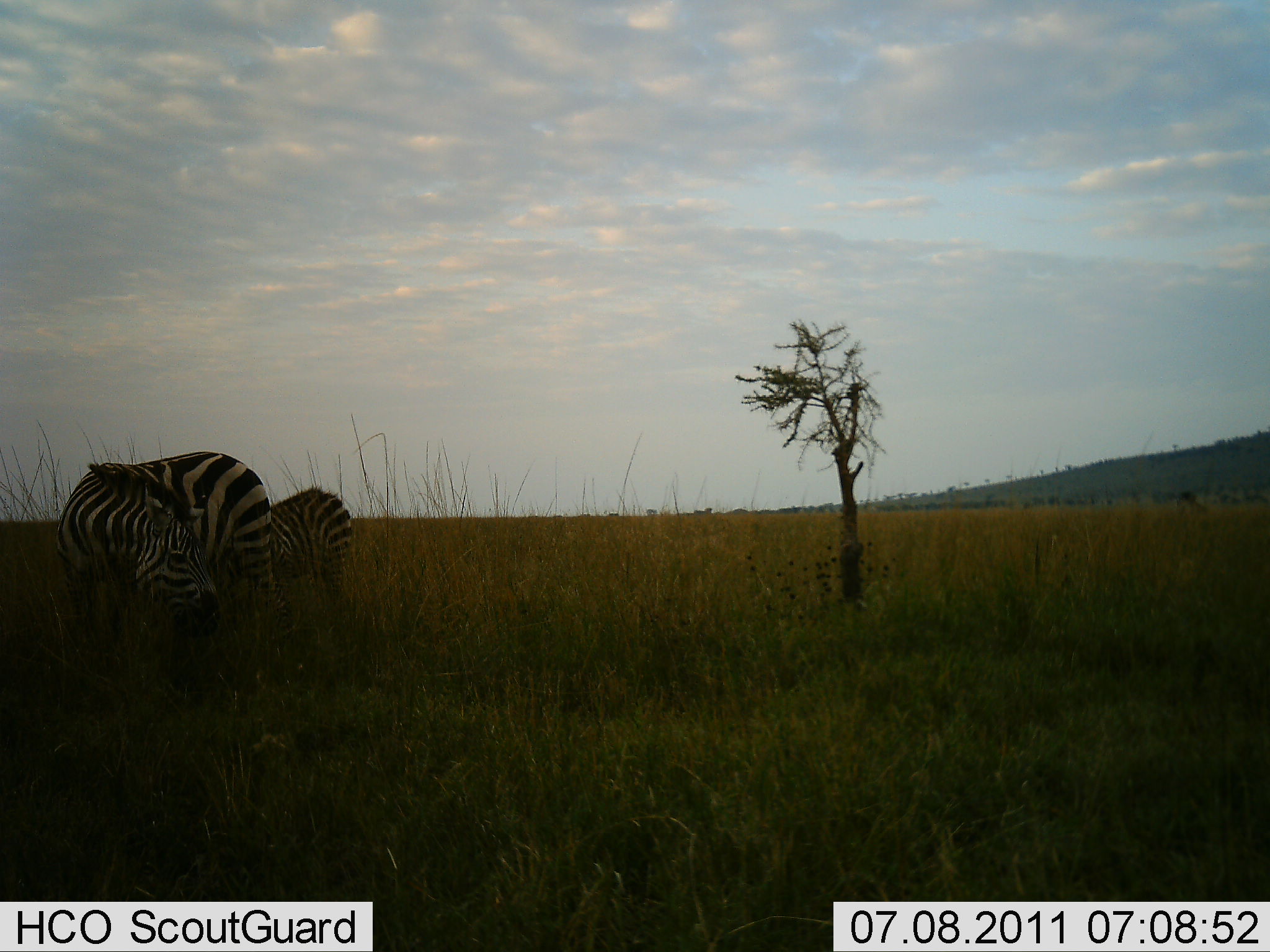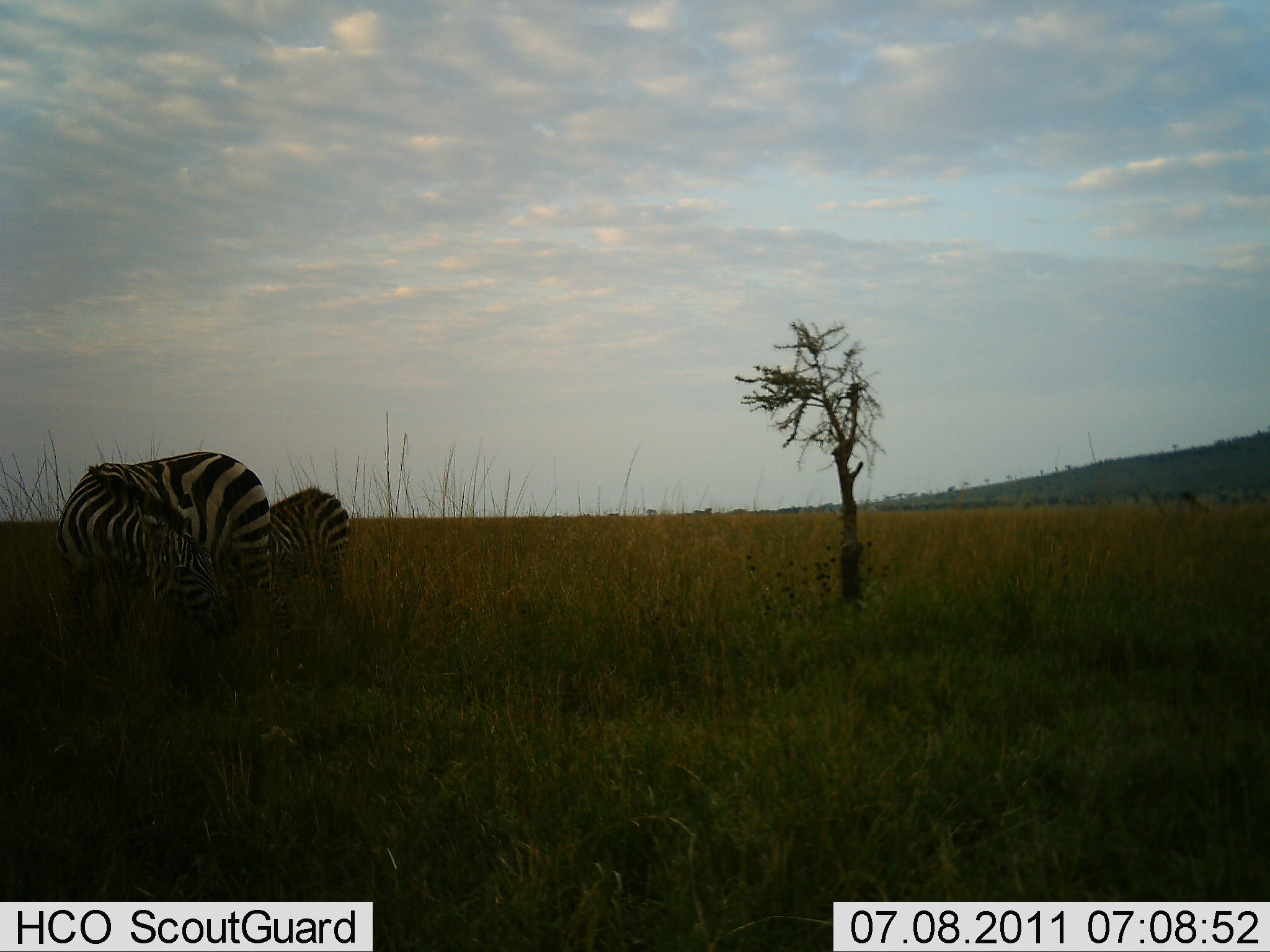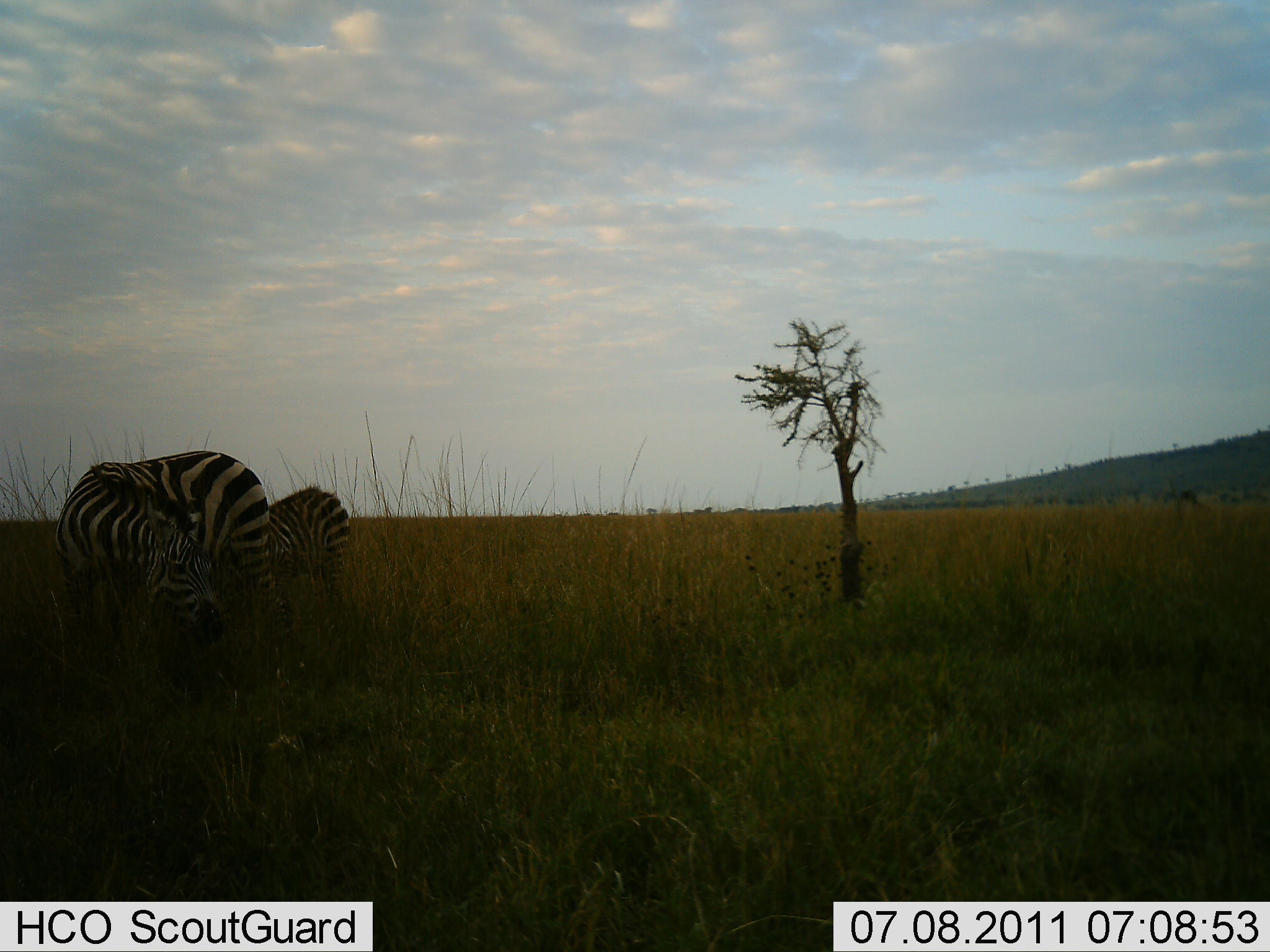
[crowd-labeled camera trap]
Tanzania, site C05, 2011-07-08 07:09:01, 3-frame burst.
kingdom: Animalia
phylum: Chordata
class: Mammalia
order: Perissodactyla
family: Equidae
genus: Equus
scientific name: Equus quagga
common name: plains zebra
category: zebra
Zebra (plains zebra) (Equus quagga), count 2. Behavior (volunteer vote fractions): standing 55%, resting 0%, moving 0%, interacting 9%. Young present (vote fraction): 27%. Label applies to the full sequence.